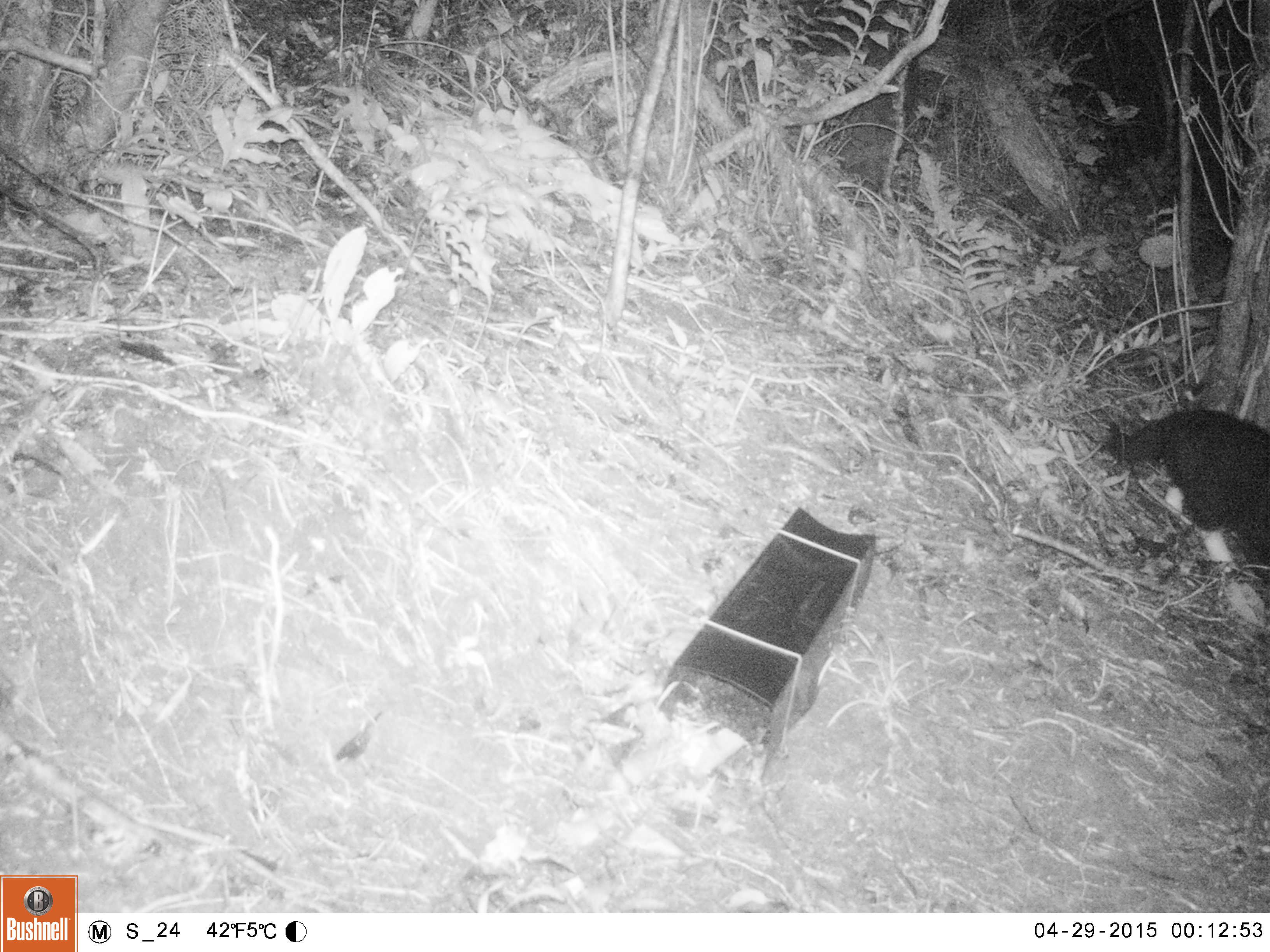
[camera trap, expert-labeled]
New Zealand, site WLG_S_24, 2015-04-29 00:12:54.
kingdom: Animalia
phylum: Chordata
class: Mammalia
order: Carnivora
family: Felidae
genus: Felis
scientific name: Felis catus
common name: domestic cat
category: cat